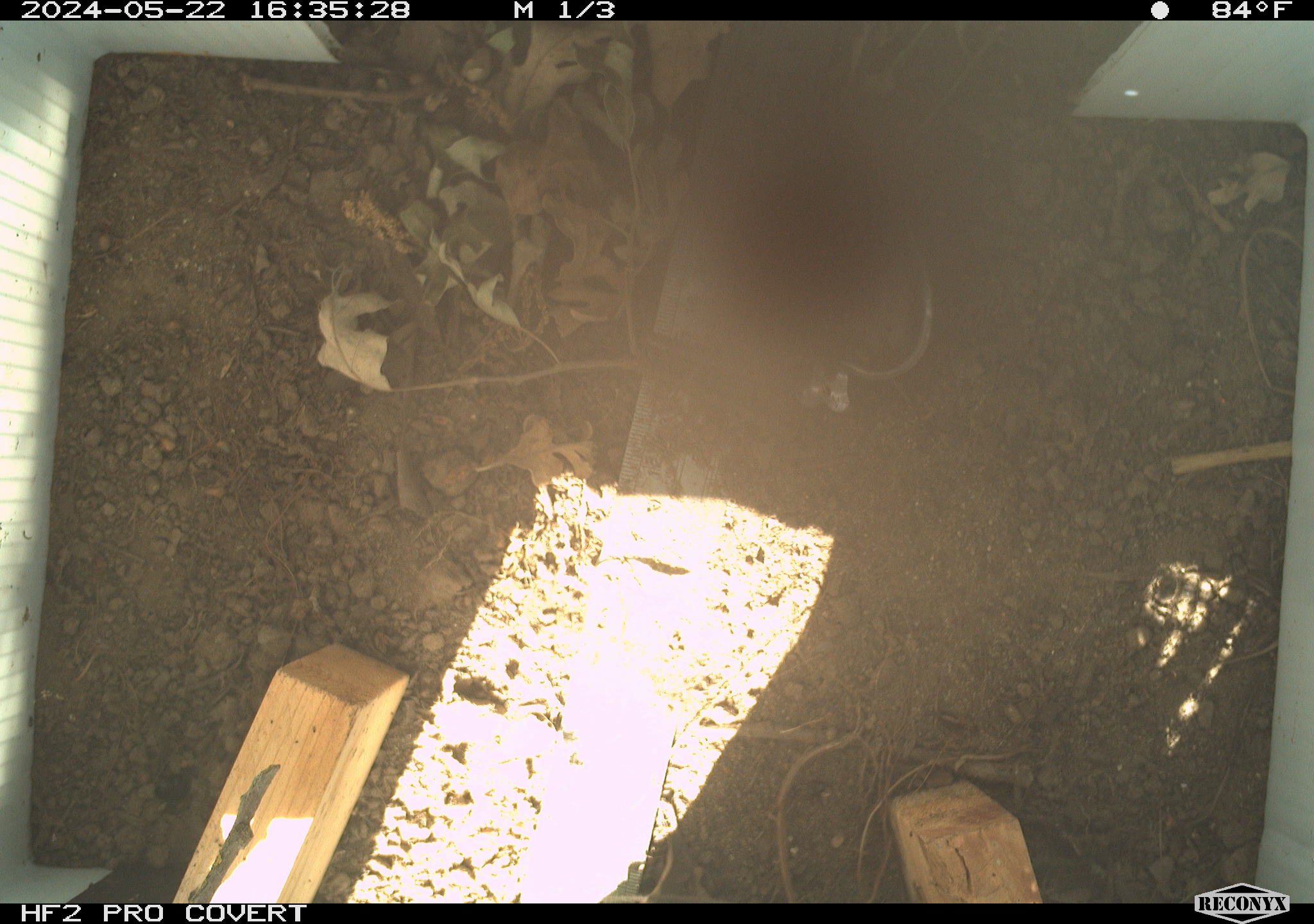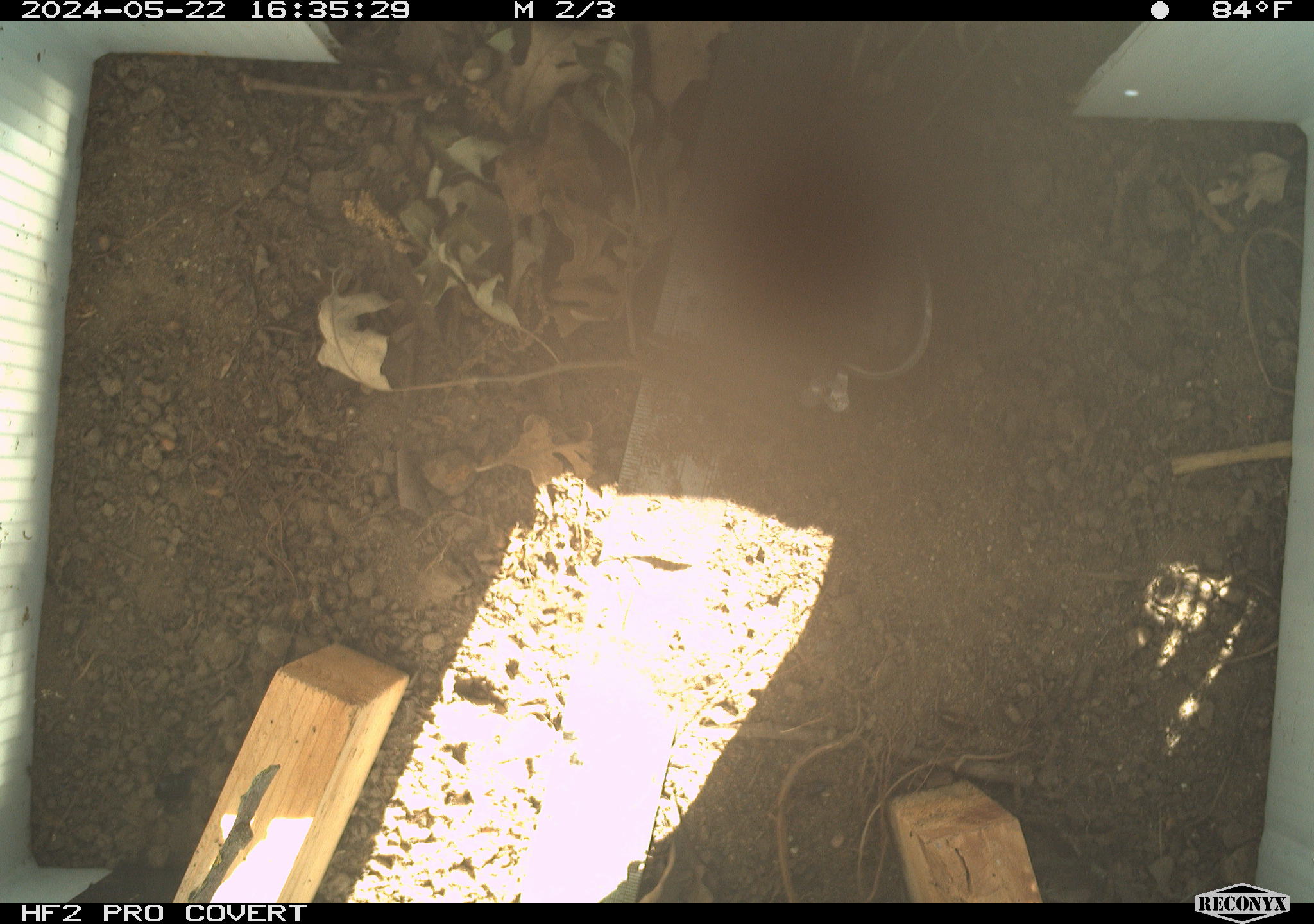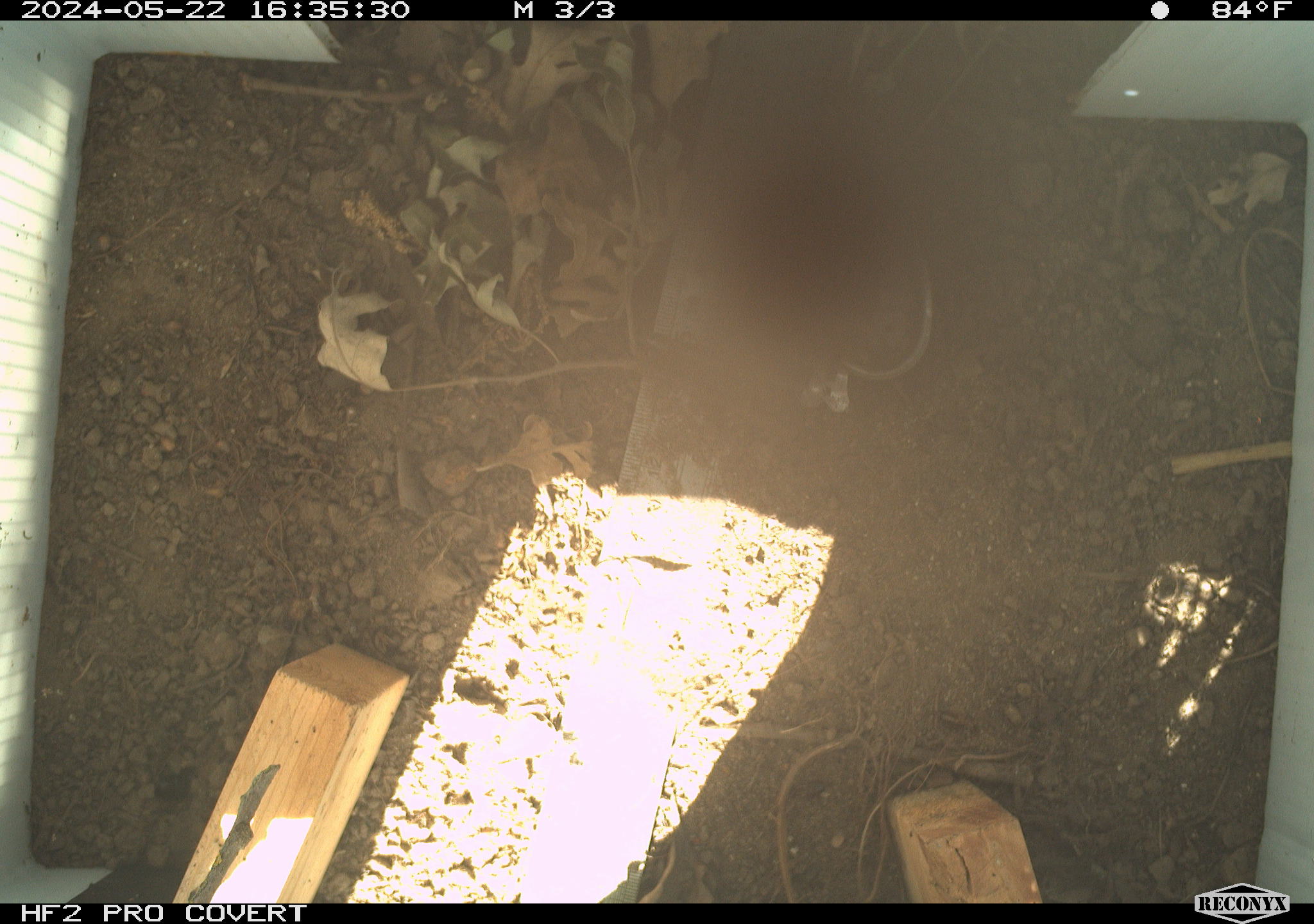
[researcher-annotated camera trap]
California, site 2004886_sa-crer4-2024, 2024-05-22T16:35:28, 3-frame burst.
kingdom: Animalia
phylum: Chordata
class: Reptilia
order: Squamata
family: Phrynosomatidae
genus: Sceloporus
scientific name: Sceloporus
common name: spiny lizards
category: sceloporus species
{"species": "sceloporus species (spiny lizards) (Sceloporus)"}